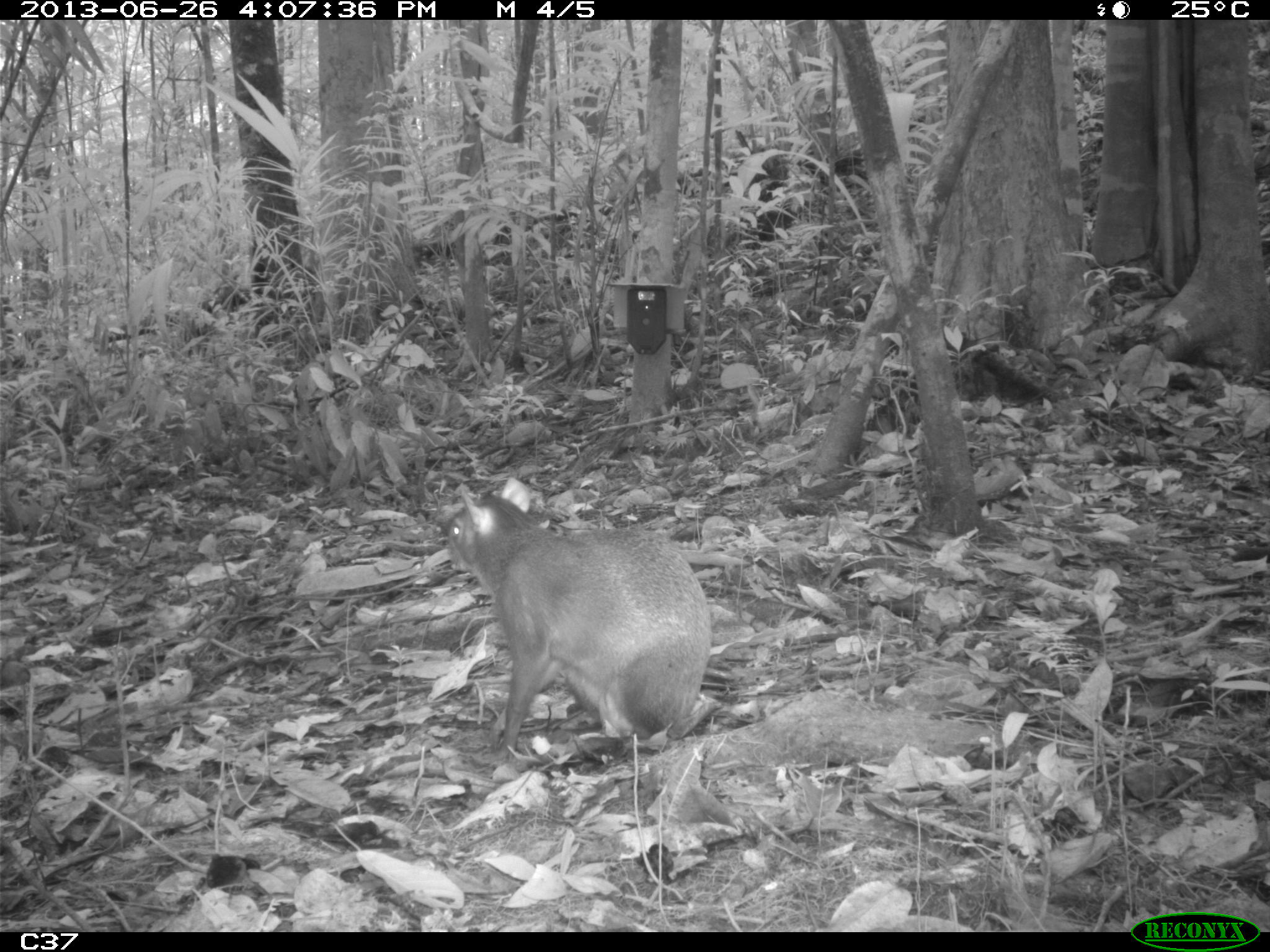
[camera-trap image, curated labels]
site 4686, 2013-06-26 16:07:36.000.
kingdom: Animalia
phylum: Chordata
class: Mammalia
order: Rodentia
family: Dasyproctidae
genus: Dasyprocta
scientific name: Dasyprocta leporina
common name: red-rumped agouti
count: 1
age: adult